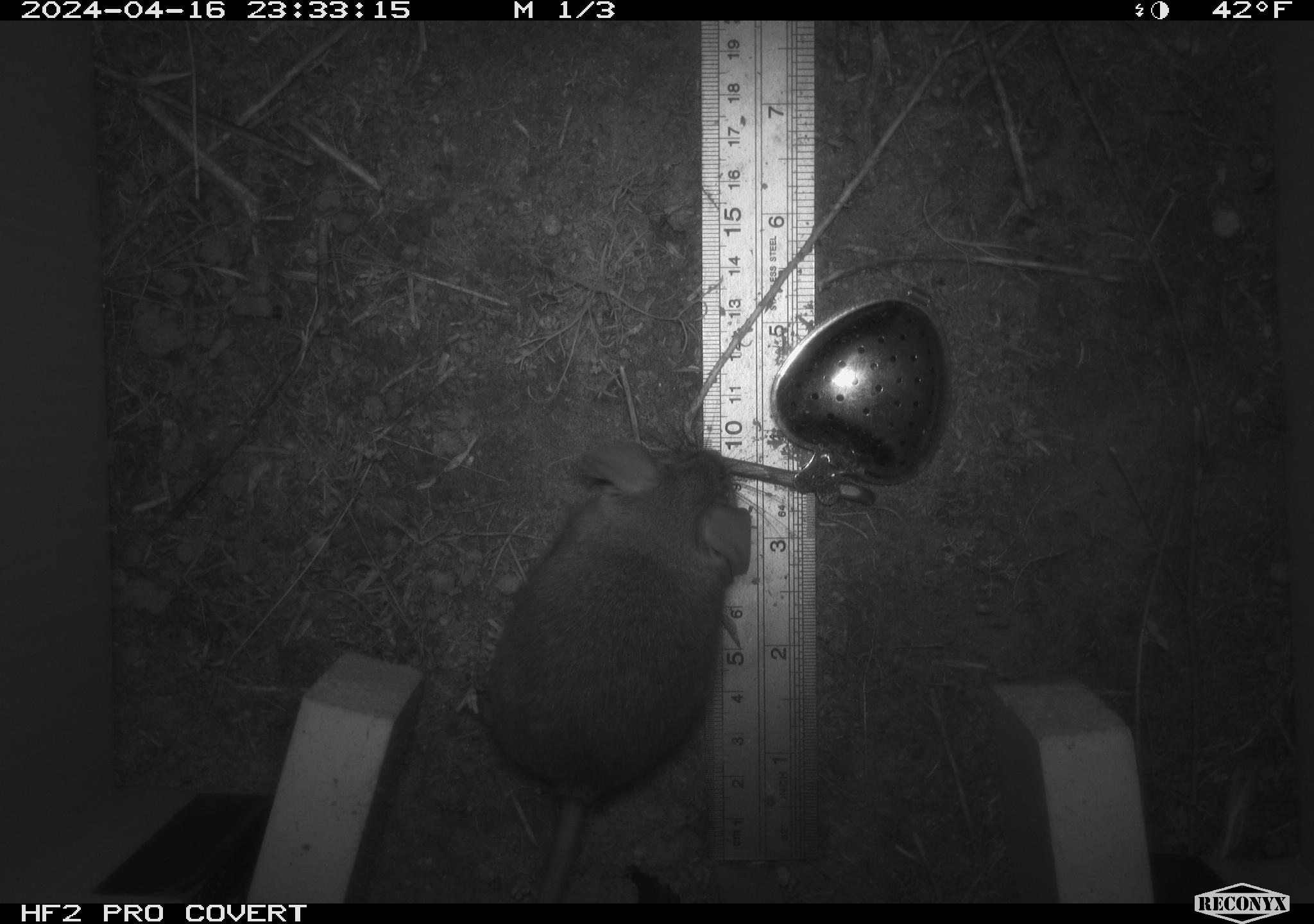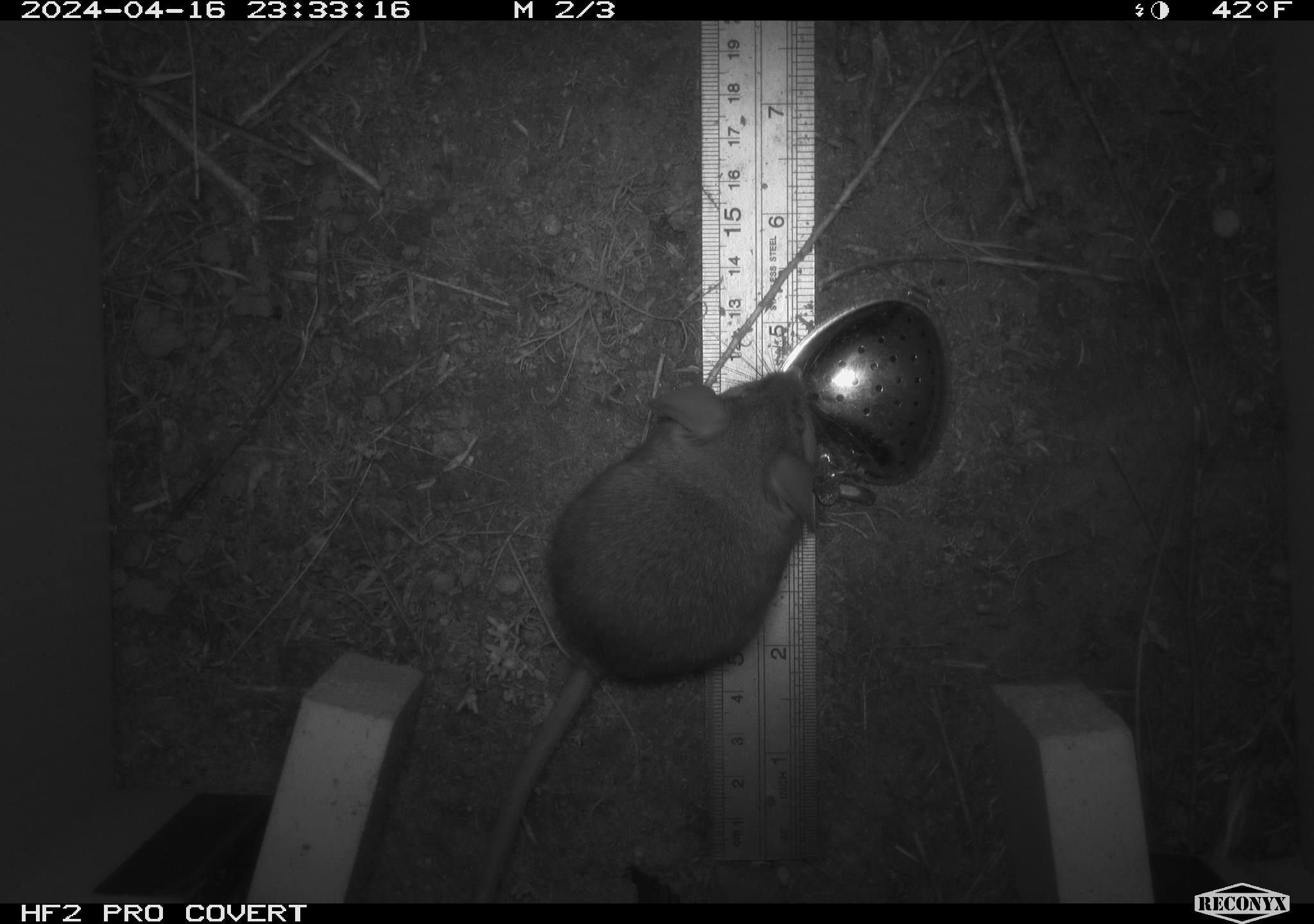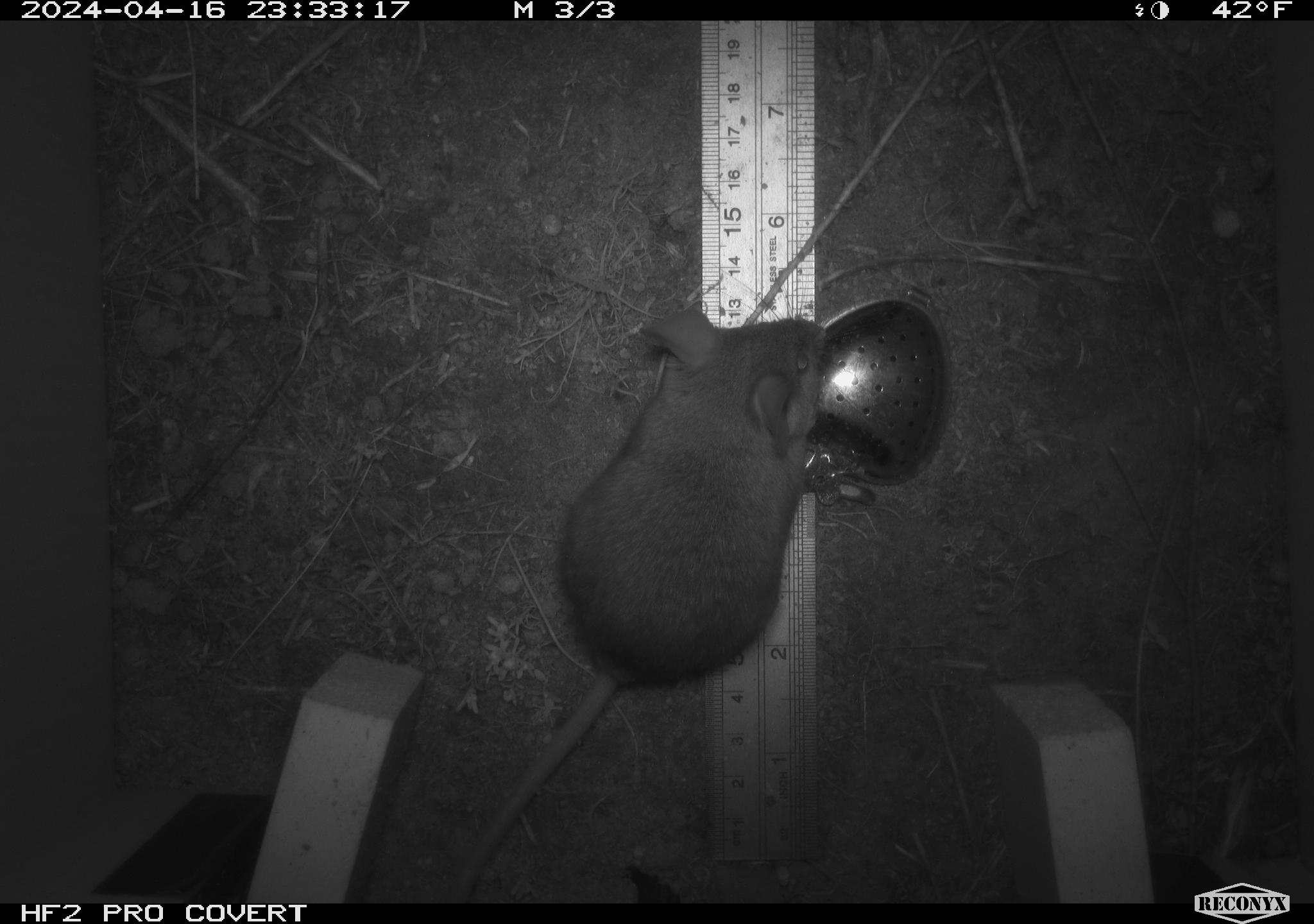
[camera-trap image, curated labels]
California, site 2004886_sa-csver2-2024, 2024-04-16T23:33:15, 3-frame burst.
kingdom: Animalia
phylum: Chordata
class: Mammalia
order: Rodentia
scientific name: Rodentia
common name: rodent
Rodent (Rodentia).